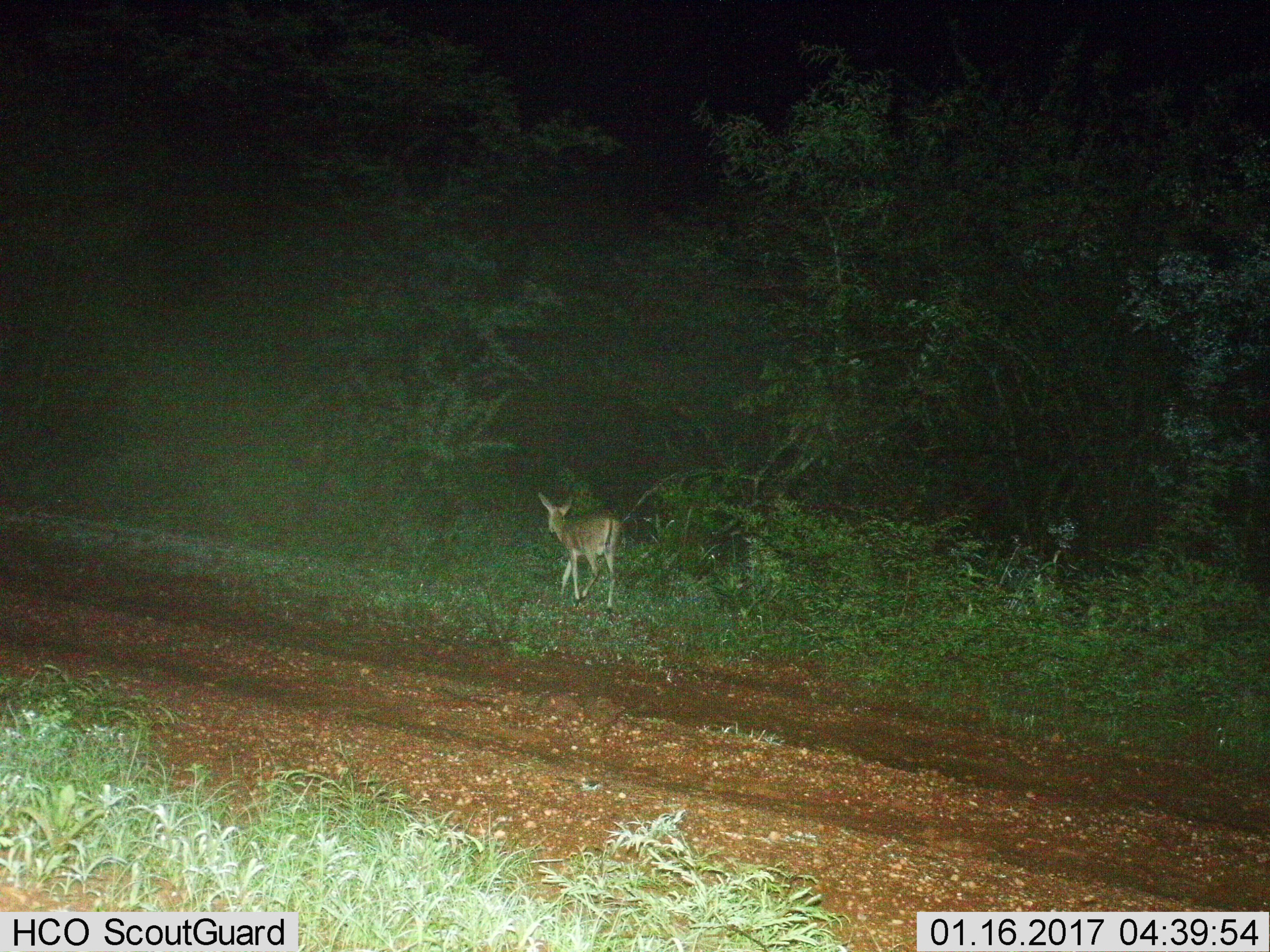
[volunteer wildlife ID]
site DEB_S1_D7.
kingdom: Animalia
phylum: Chordata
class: Mammalia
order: Artiodactyla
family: Bovidae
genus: Sylvicapra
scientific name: Sylvicapra grimmia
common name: common duiker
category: duikercommongrey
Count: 1.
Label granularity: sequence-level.